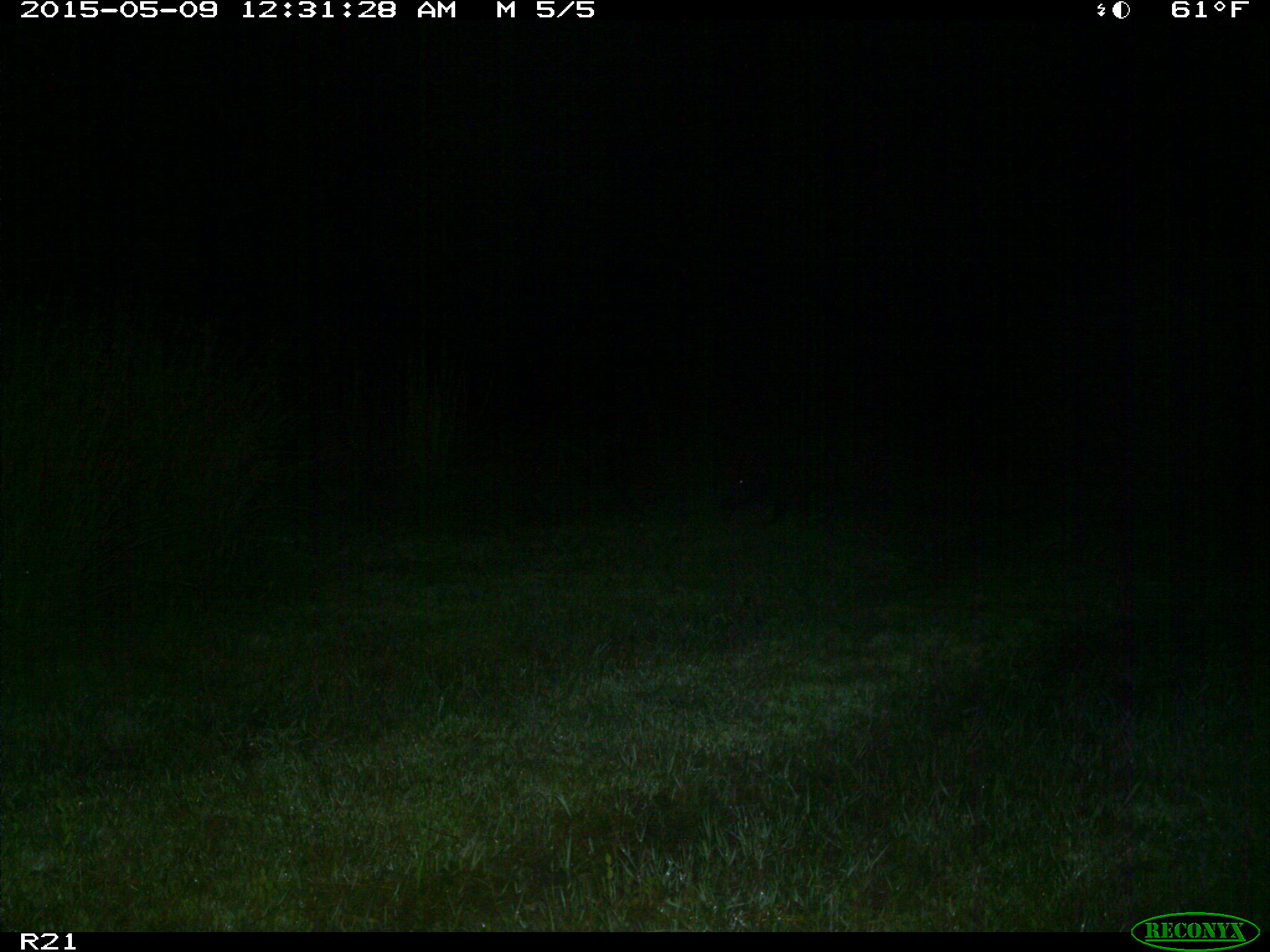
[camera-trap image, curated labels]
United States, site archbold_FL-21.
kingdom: Animalia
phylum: Chordata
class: Mammalia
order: Artiodactyla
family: Suidae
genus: Sus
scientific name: Sus scrofa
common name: wild boar